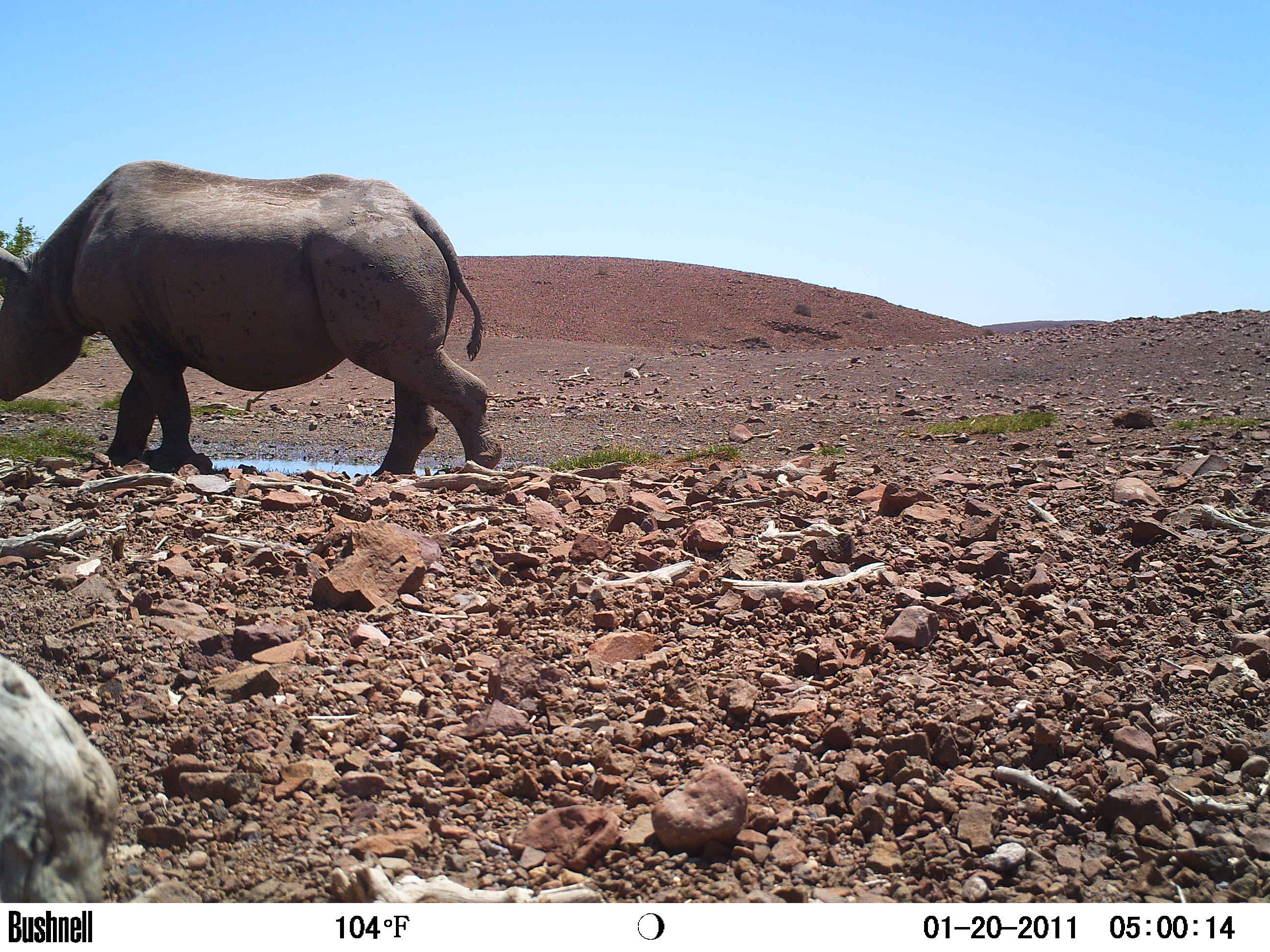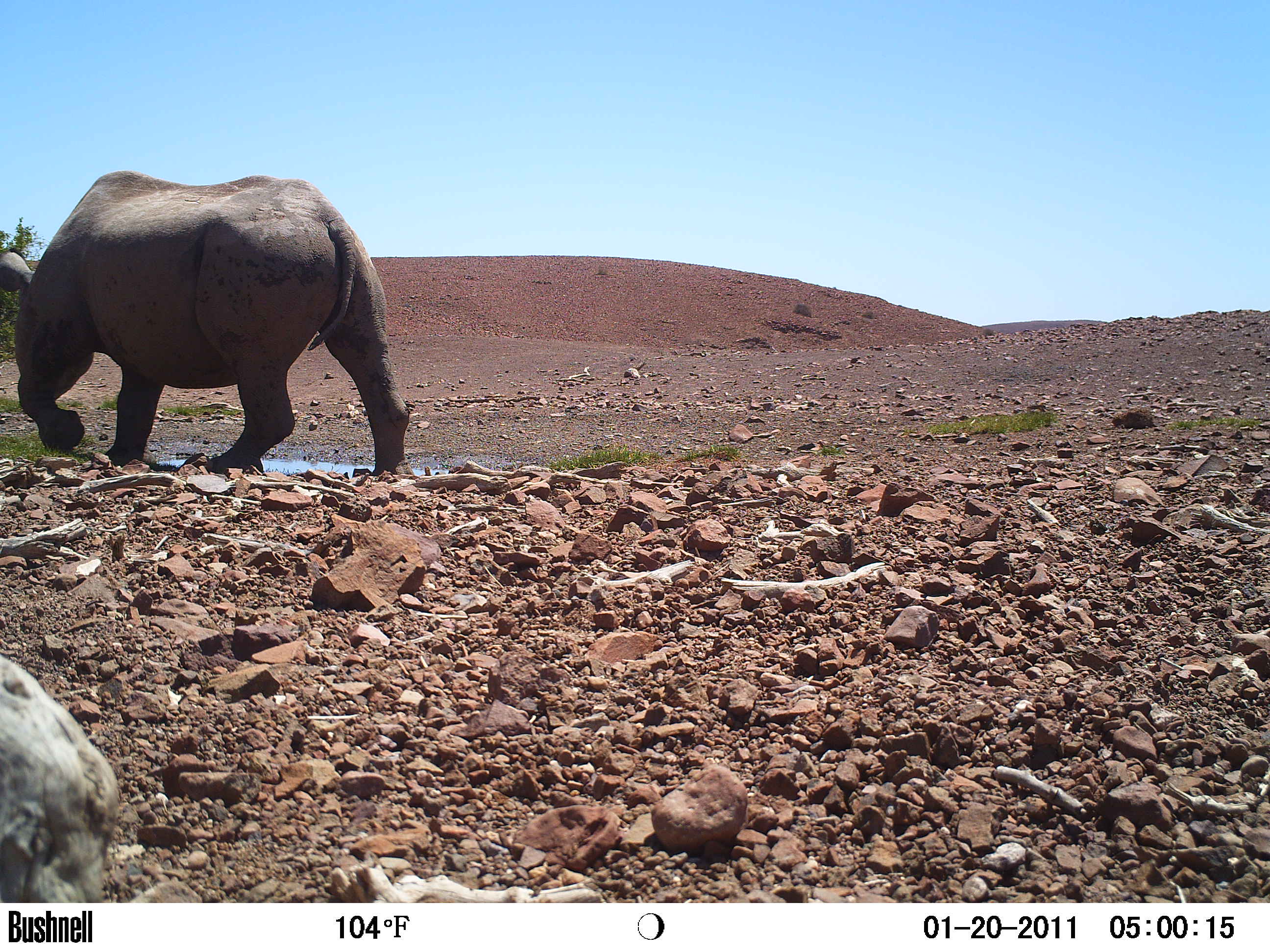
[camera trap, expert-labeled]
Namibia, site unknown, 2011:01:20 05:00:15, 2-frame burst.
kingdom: Animalia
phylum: Chordata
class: Mammalia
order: Perissodactyla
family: Rhinocerotidae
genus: Diceros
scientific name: Diceros bicornis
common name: black rhinoceros